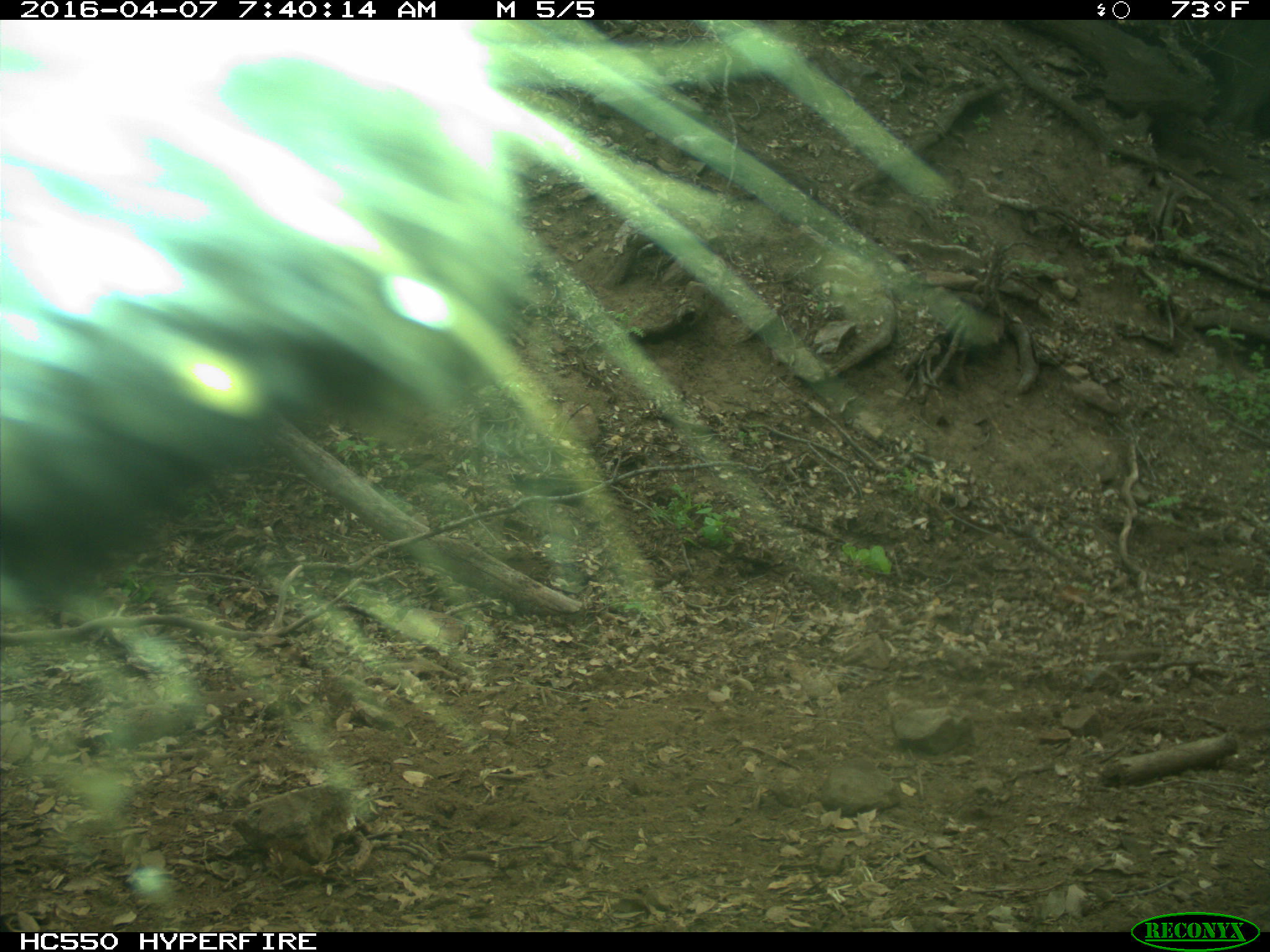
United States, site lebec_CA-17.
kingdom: Animalia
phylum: Chordata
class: Mammalia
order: Artiodactyla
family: Bovidae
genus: Bos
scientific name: Bos taurus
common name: domestic cow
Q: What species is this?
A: Bos taurus (domestic cow).